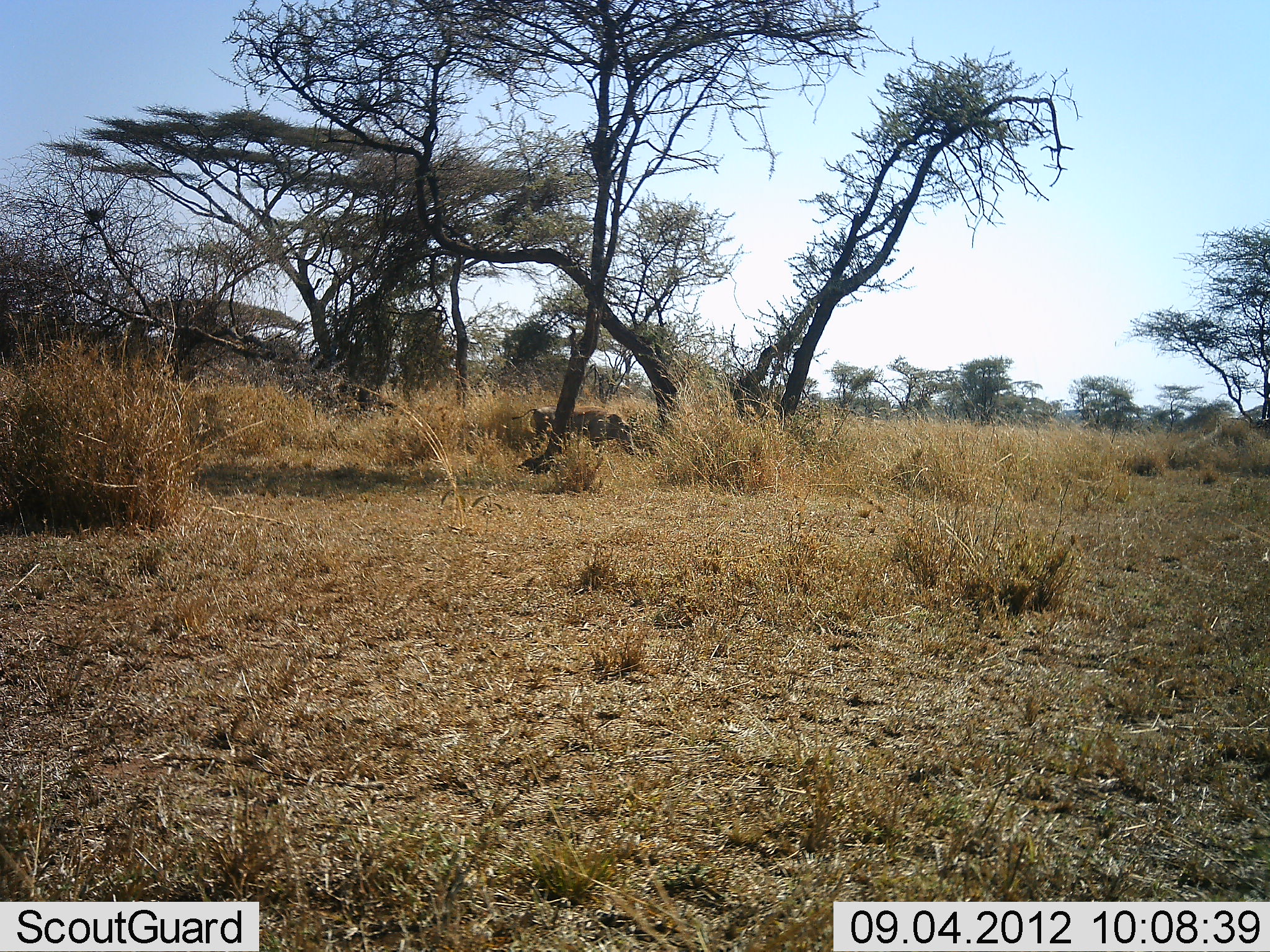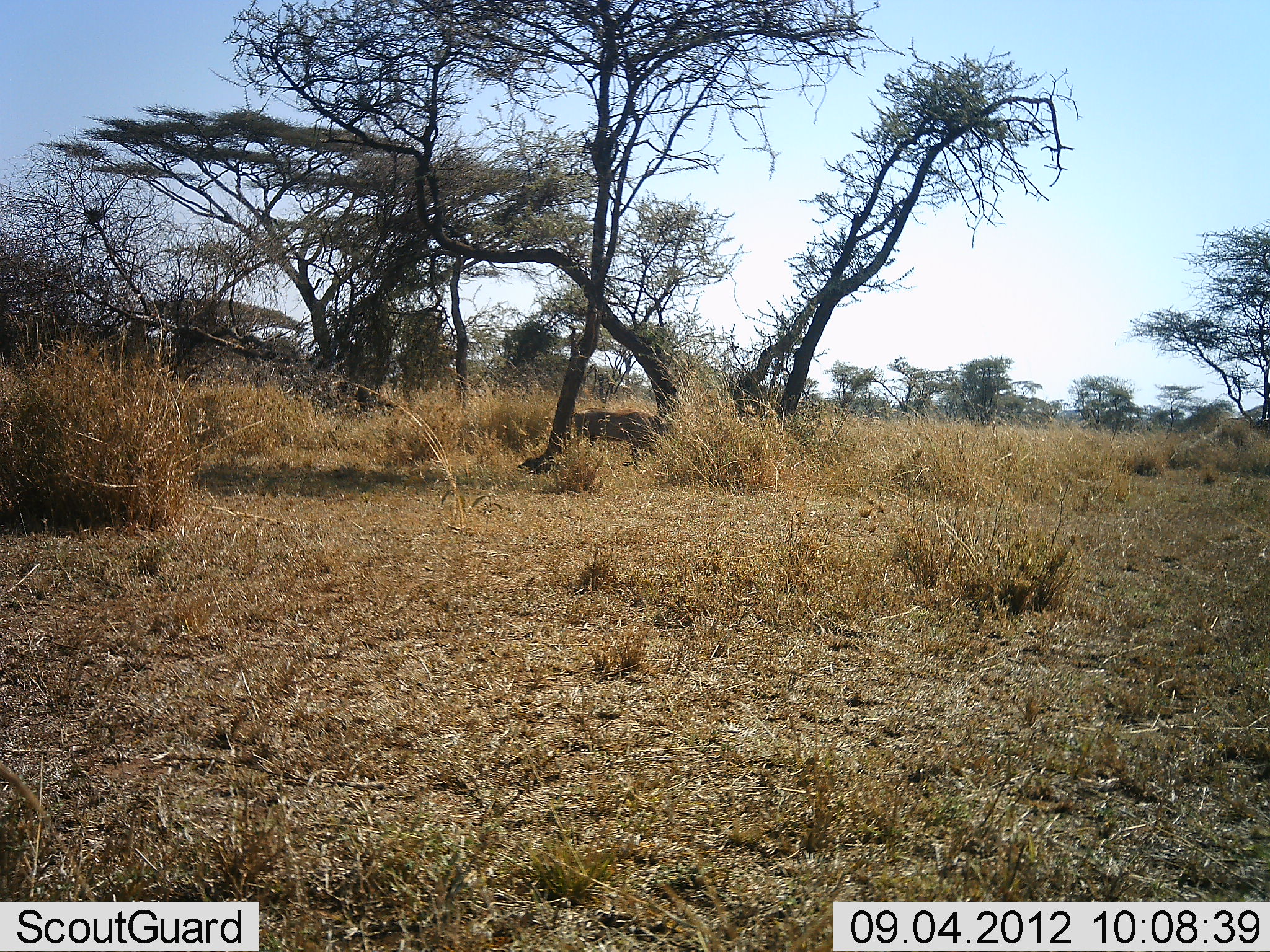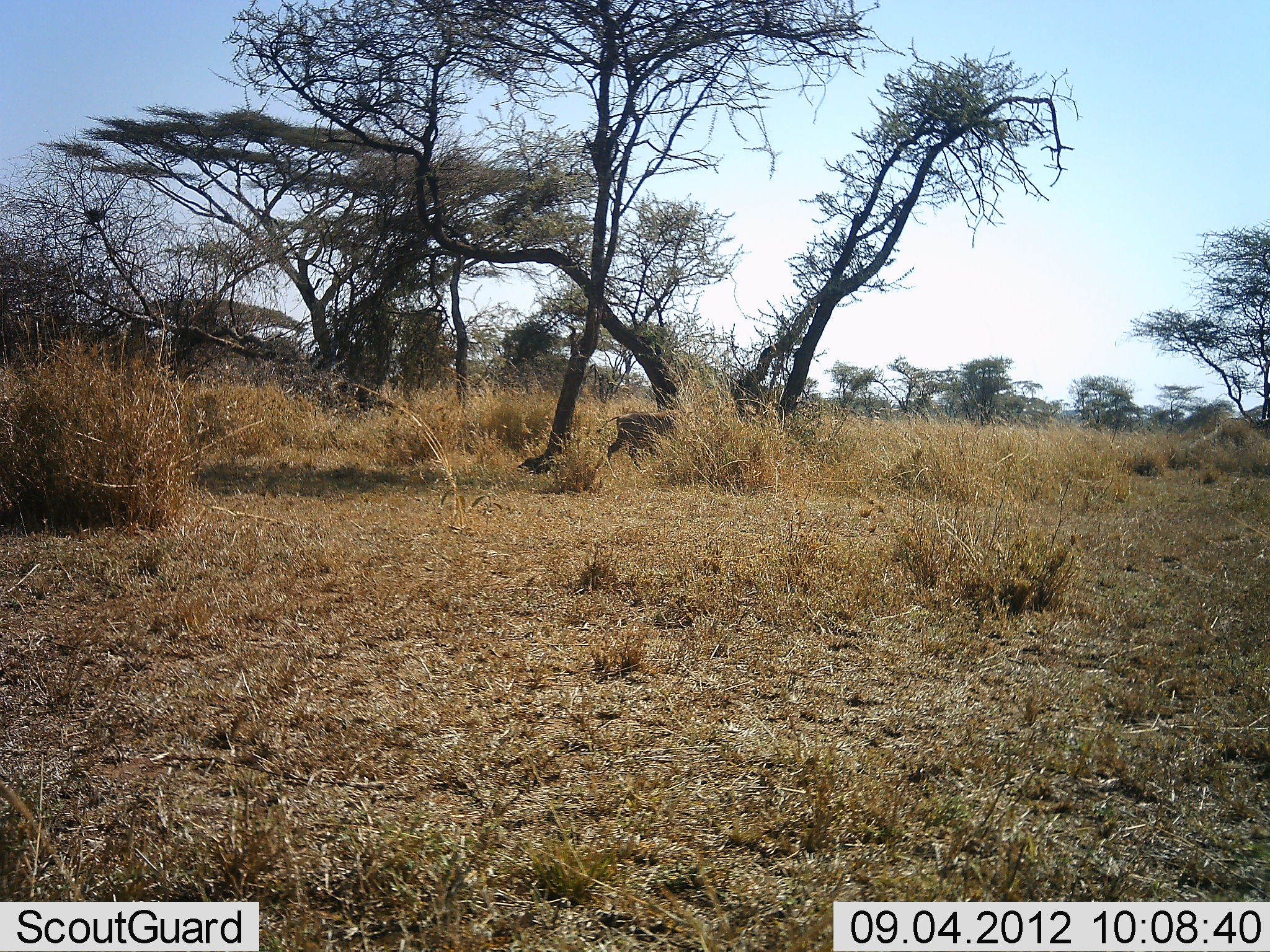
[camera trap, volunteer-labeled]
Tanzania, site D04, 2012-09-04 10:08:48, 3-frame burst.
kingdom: Animalia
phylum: Chordata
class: Mammalia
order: Carnivora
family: Felidae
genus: Panthera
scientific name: Panthera pardus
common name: leopard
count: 1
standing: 67%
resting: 0%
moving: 33%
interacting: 0%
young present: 0%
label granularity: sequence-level